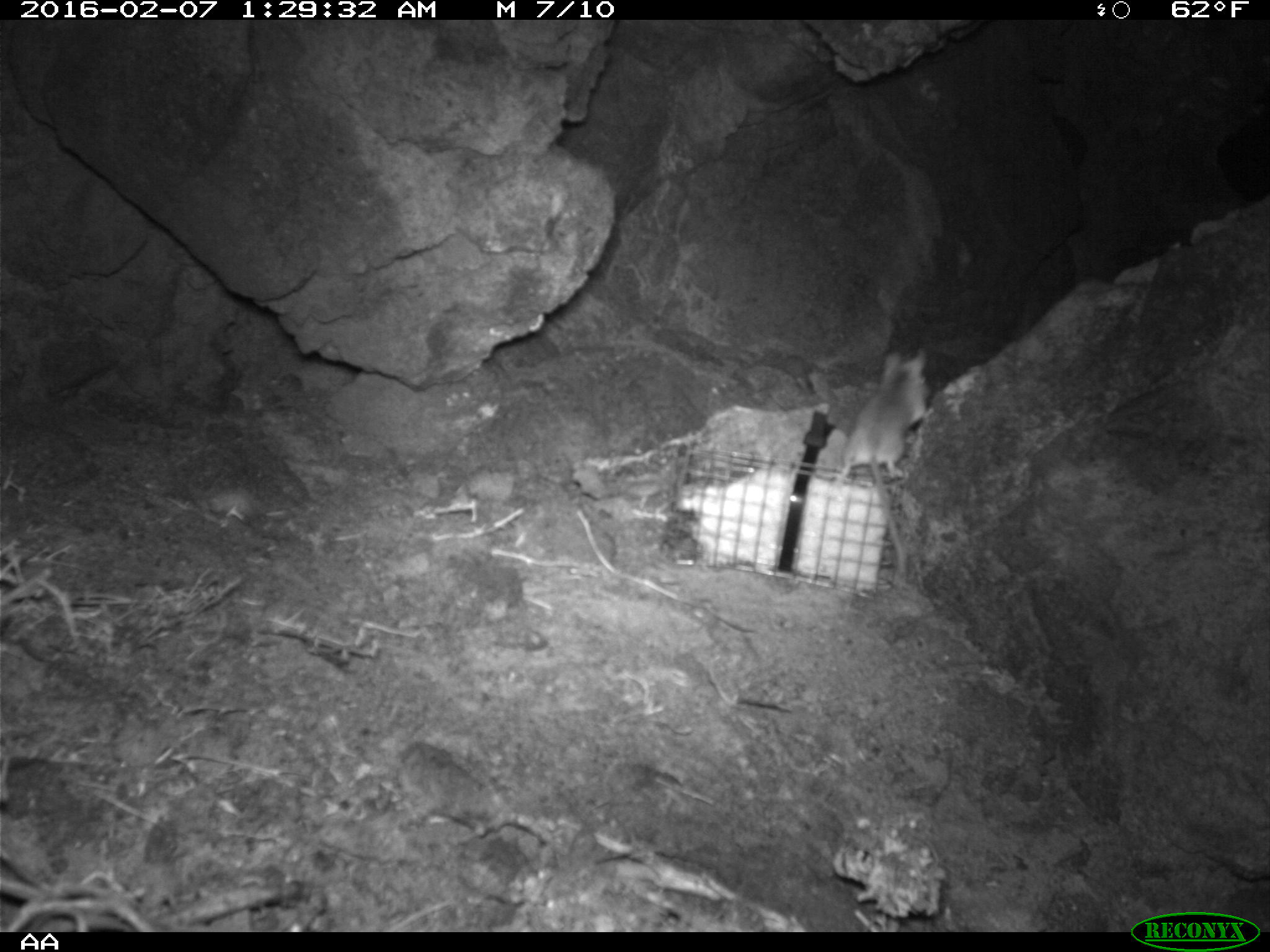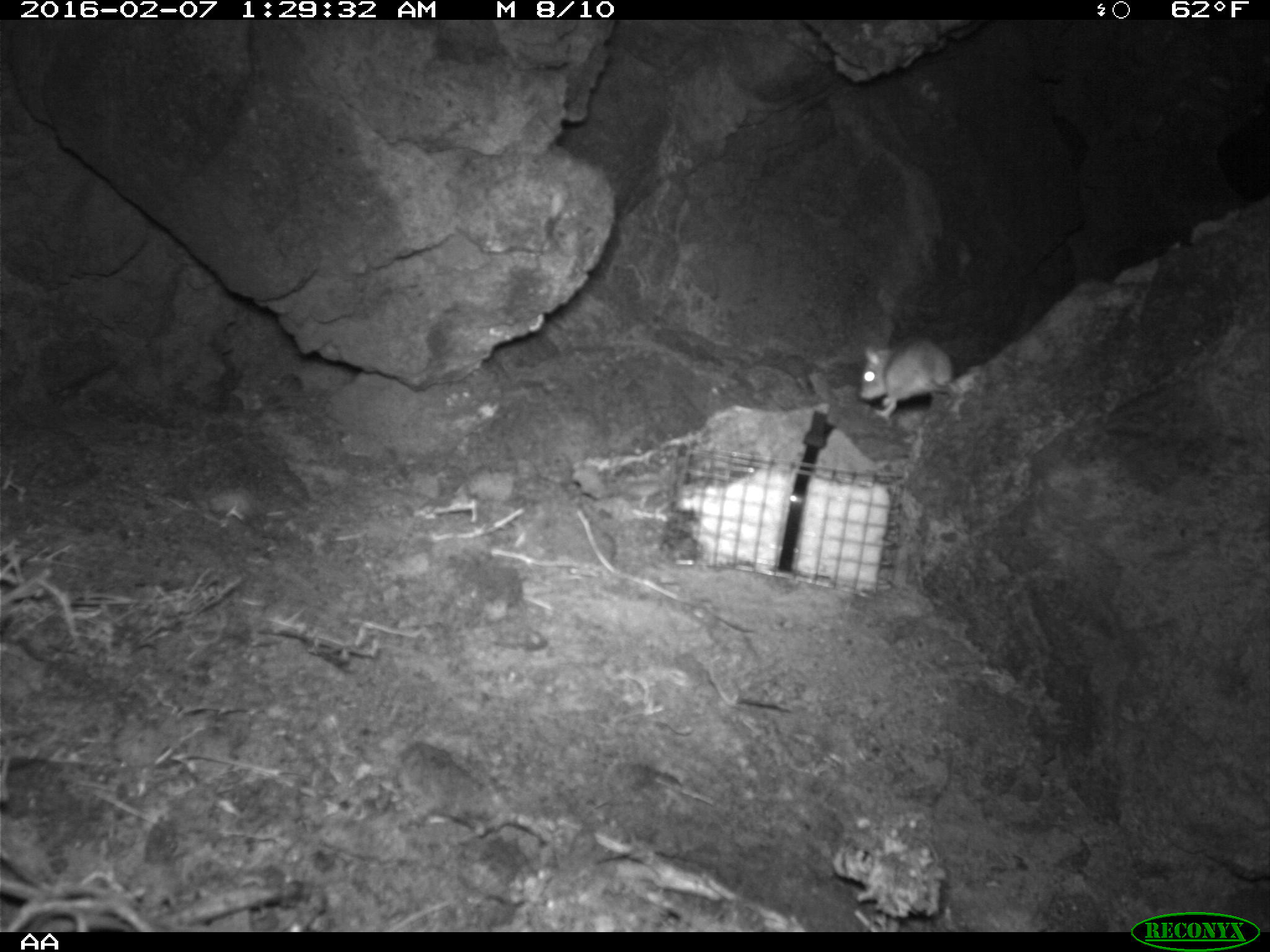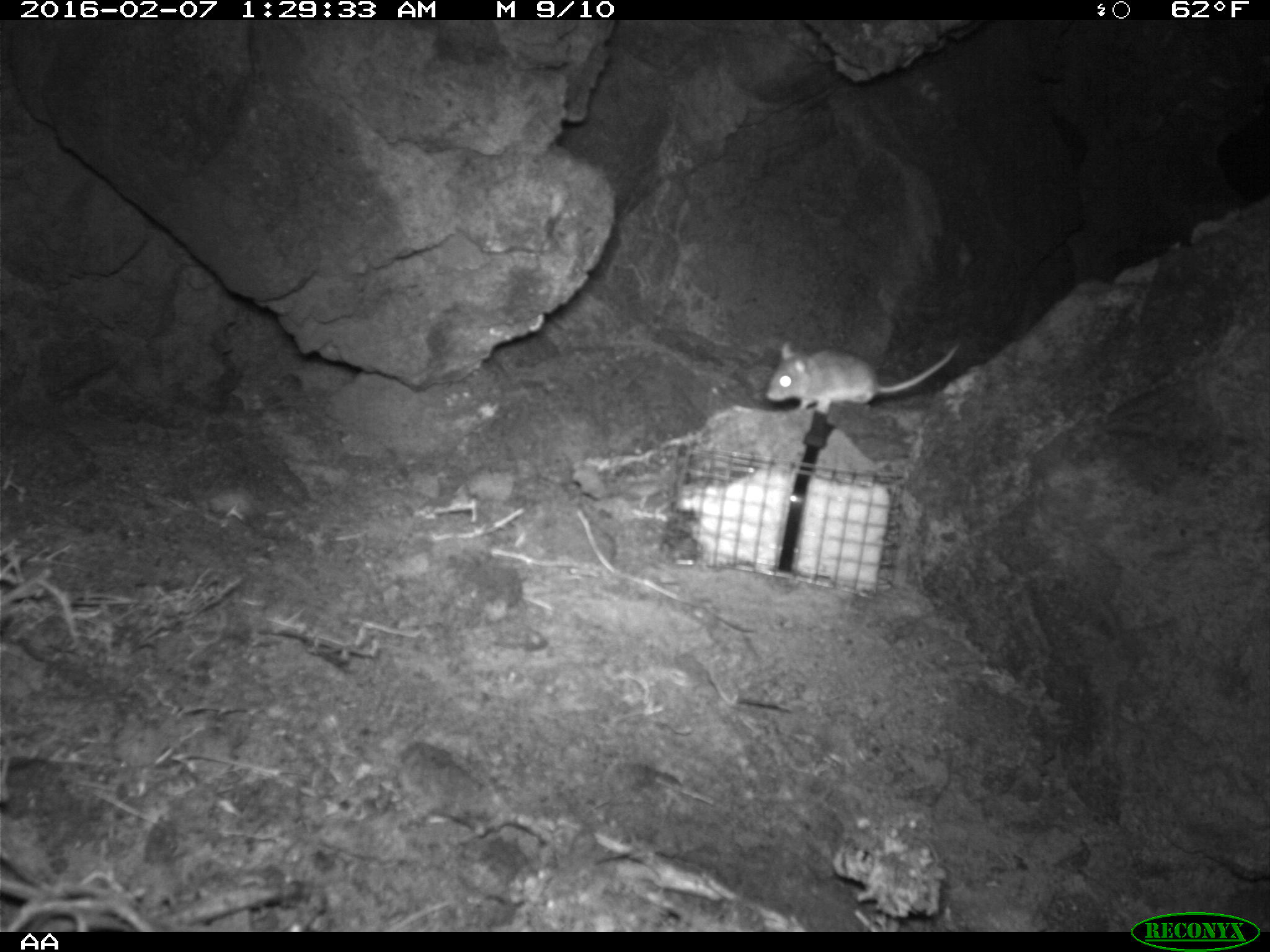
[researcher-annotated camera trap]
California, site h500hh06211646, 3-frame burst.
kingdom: Animalia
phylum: Chordata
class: Mammalia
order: Rodentia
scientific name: Rodentia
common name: rodent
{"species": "rodent (Rodentia)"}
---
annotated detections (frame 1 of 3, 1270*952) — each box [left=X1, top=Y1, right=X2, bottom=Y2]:
rodent: [left=824, top=346, right=933, bottom=593]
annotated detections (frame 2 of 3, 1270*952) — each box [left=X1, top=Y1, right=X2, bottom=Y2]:
rodent: [left=859, top=337, right=958, bottom=420]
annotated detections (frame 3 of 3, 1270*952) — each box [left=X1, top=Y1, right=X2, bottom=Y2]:
rodent: [left=764, top=340, right=962, bottom=416]